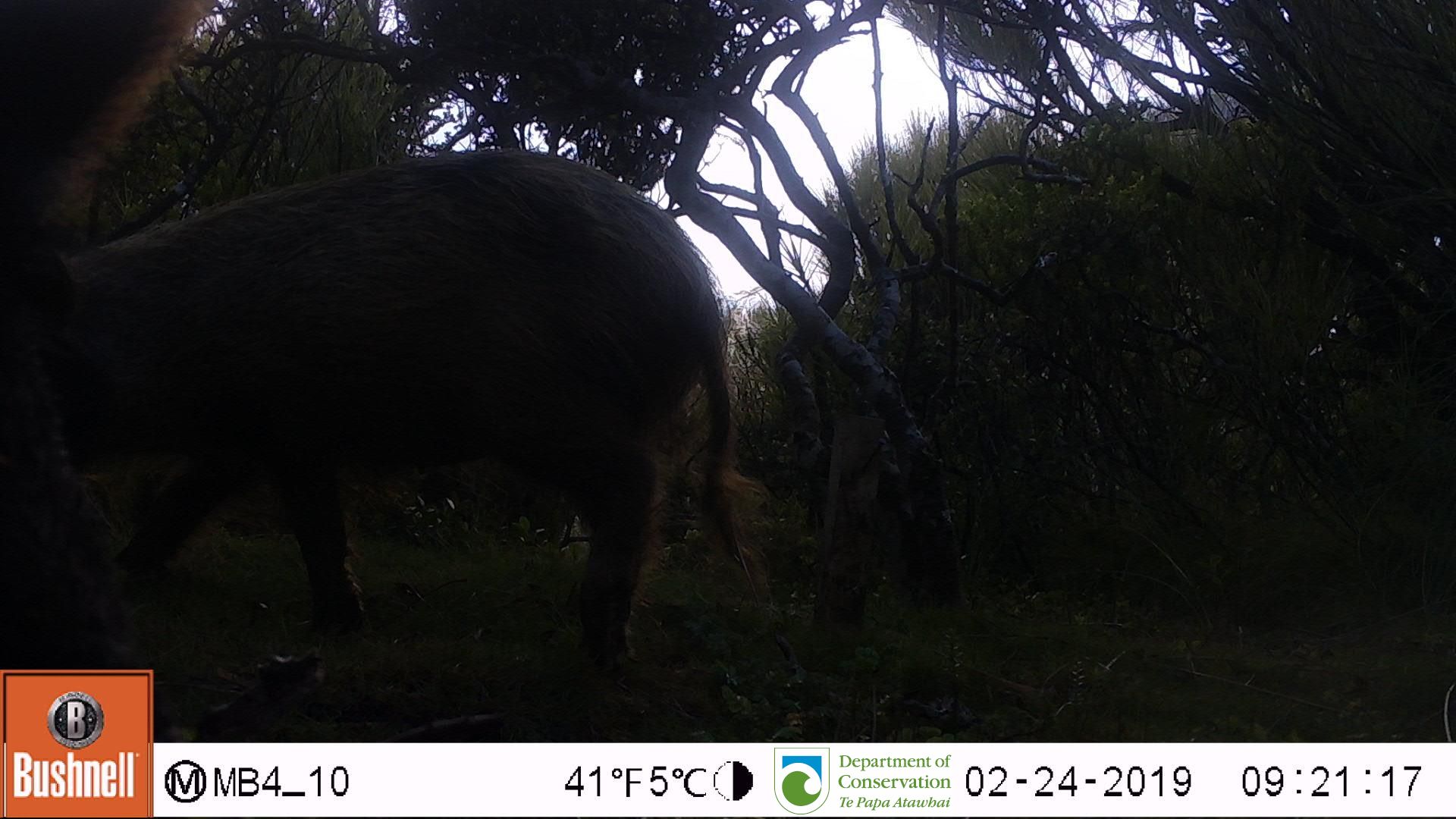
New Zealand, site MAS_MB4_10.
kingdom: Animalia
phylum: Chordata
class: Mammalia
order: Artiodactyla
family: Suidae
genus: Sus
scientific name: Sus scrofa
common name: pig